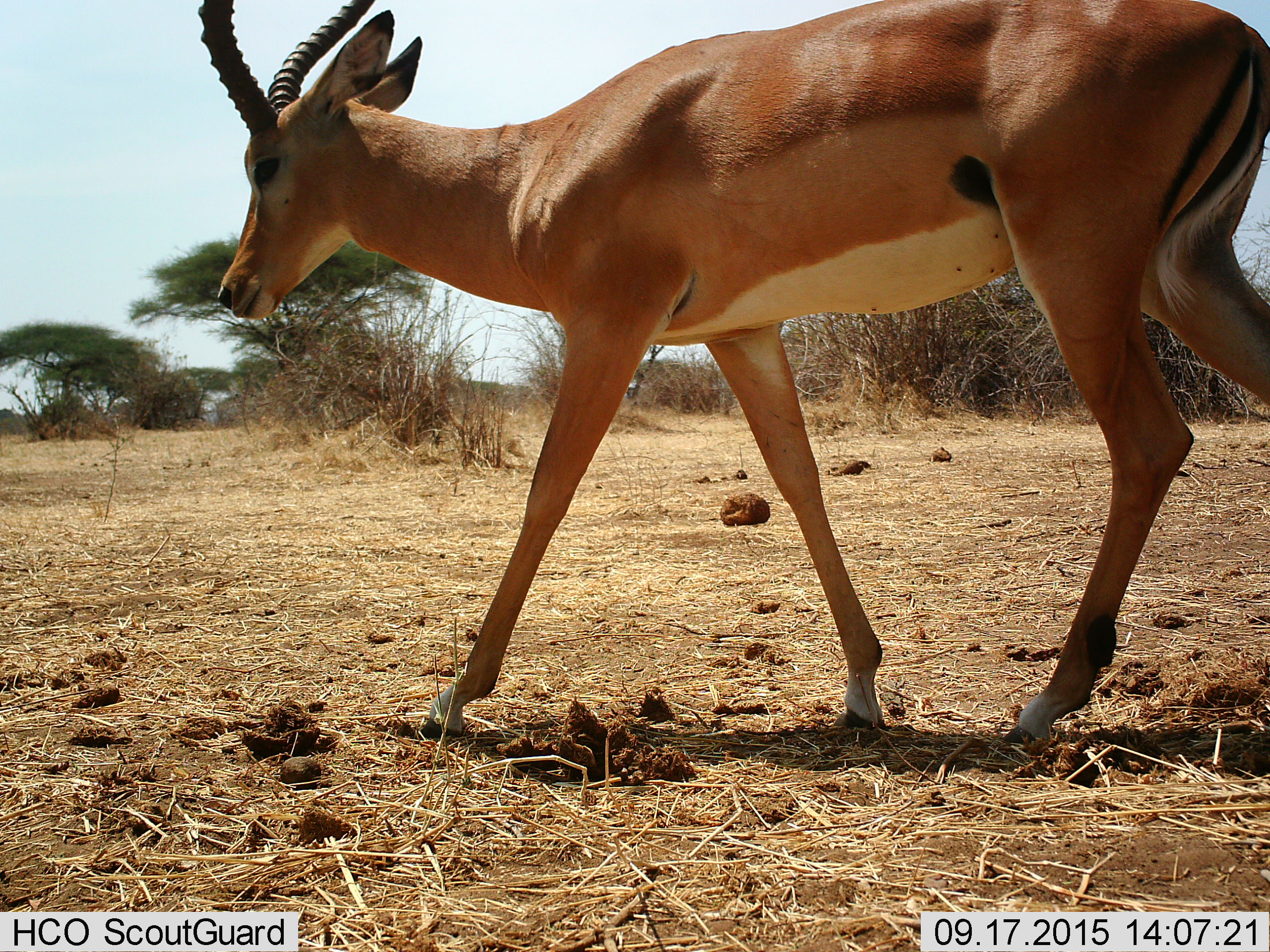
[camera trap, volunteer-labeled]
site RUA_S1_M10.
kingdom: Animalia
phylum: Chordata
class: Mammalia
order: Artiodactyla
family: Bovidae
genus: Aepyceros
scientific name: Aepyceros melampus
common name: impala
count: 1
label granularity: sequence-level